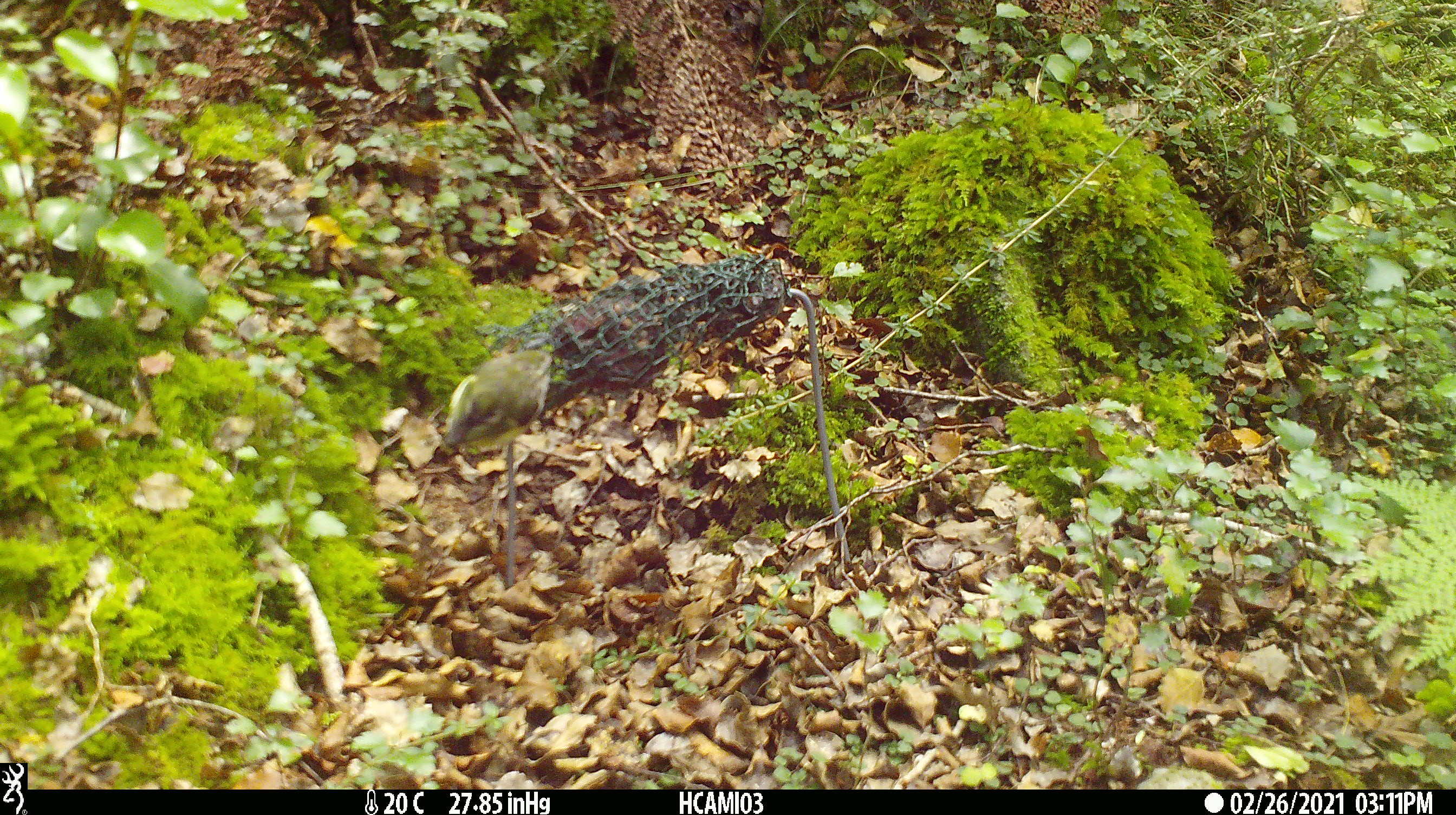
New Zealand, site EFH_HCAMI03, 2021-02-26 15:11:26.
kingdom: Animalia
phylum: Chordata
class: Aves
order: Passeriformes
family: Acanthisittidae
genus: Acanthisitta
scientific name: Acanthisitta chloris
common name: rifleman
Rifleman (Acanthisitta chloris).